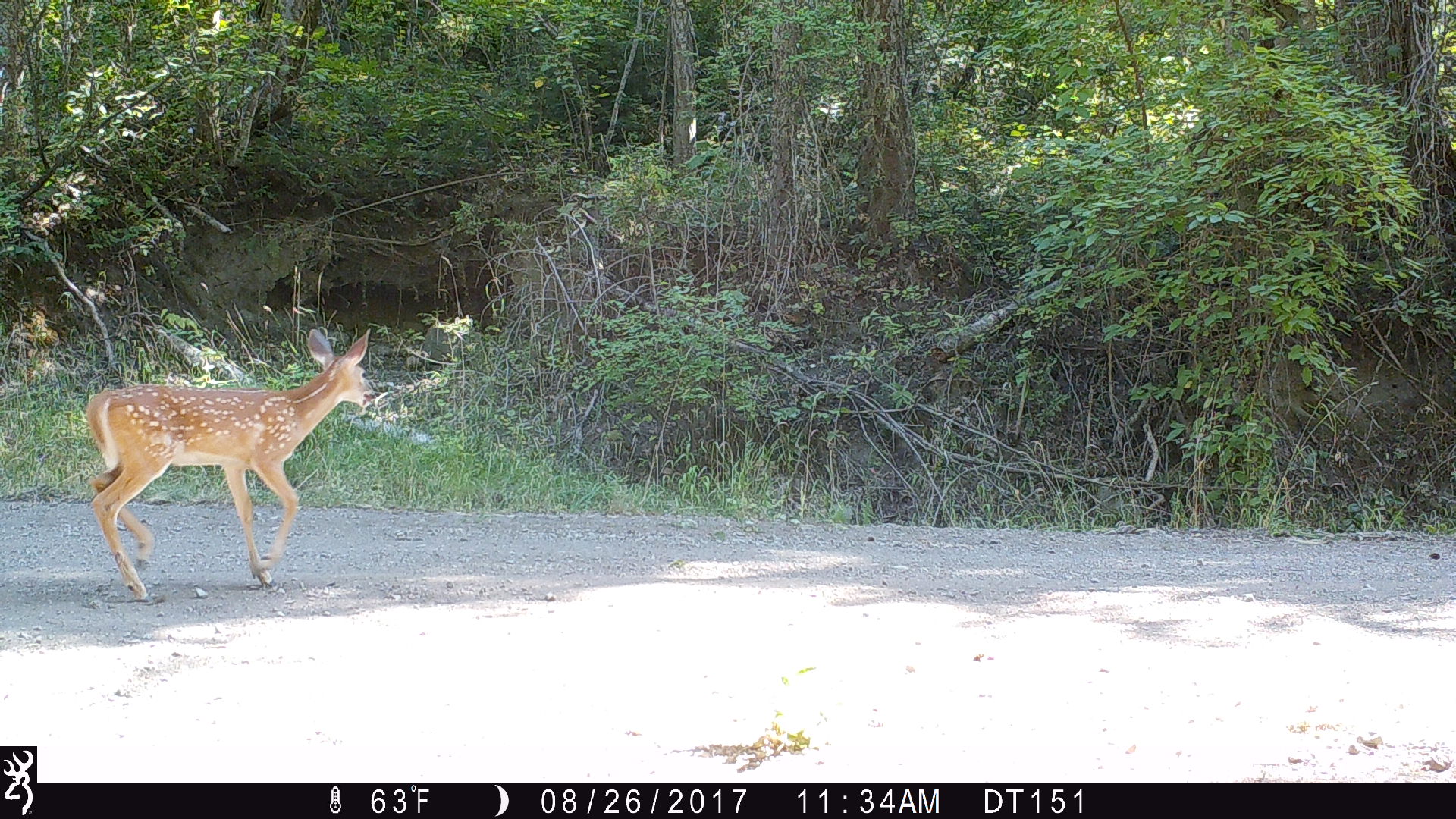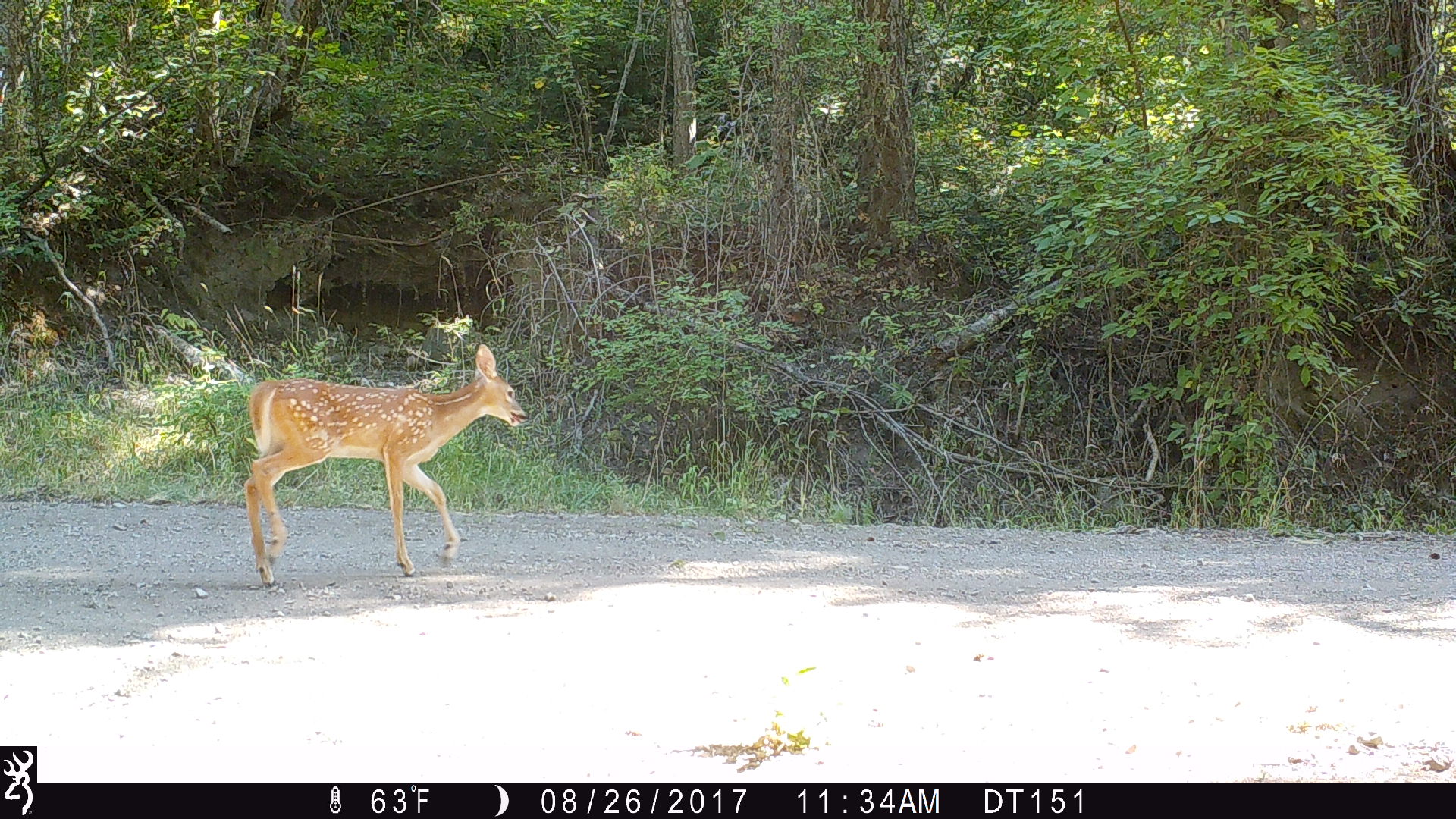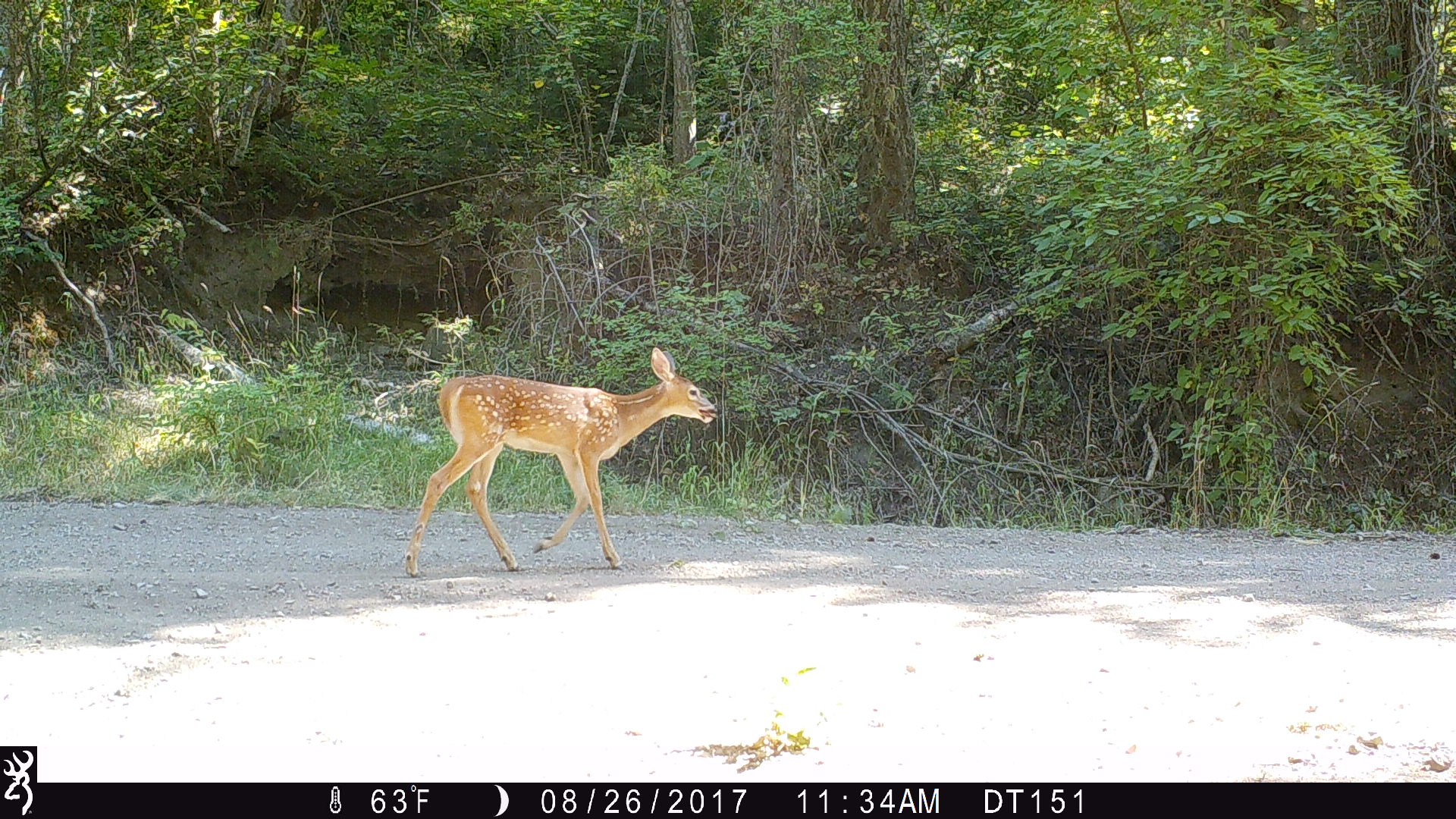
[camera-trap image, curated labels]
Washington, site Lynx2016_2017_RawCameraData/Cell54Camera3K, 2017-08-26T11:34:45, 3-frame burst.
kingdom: Animalia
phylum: Chordata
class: Mammalia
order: Artiodactyla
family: Cervidae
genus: Odocoileus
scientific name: Odocoileus virginianus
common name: white-tailed deer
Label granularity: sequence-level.